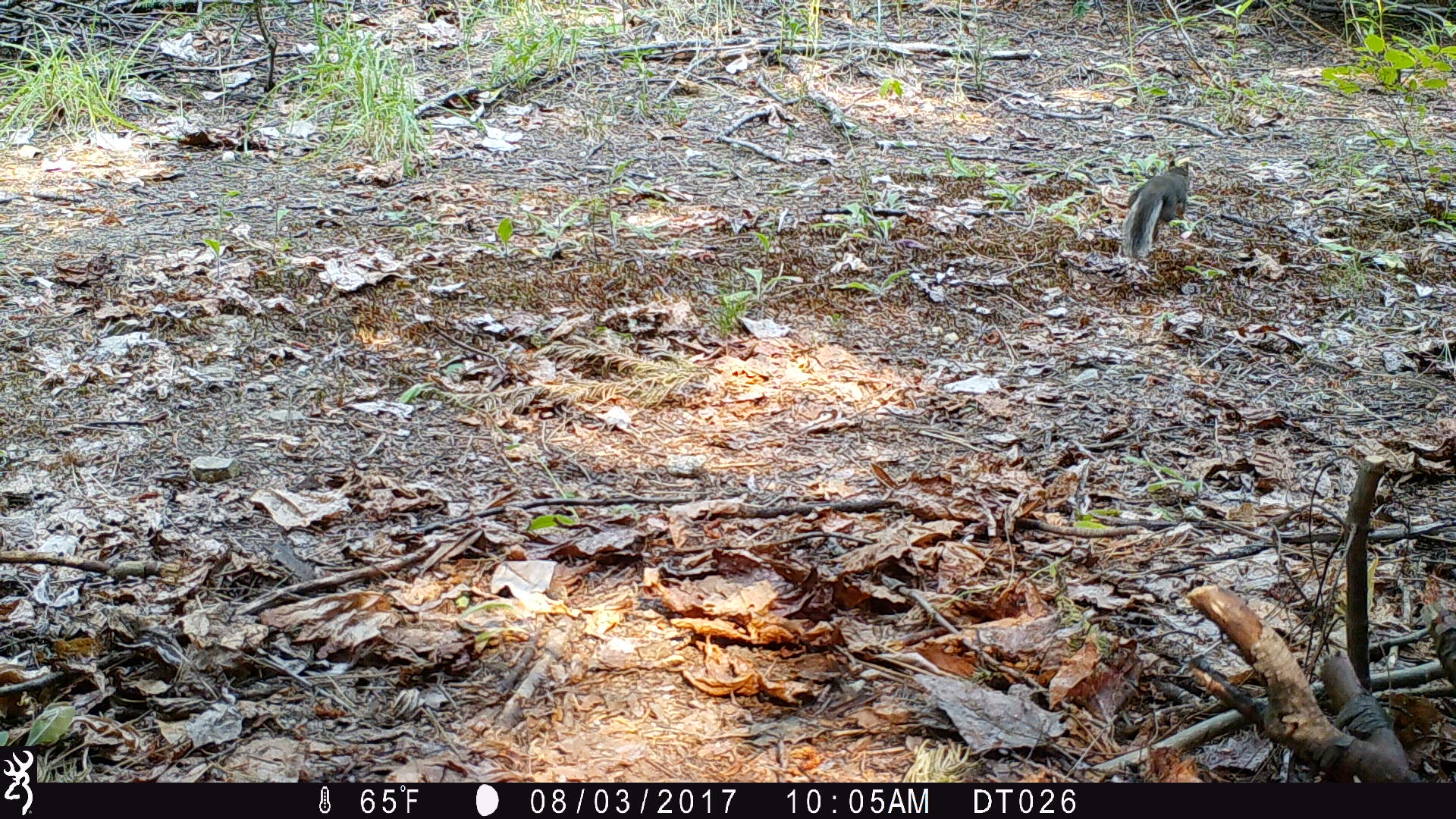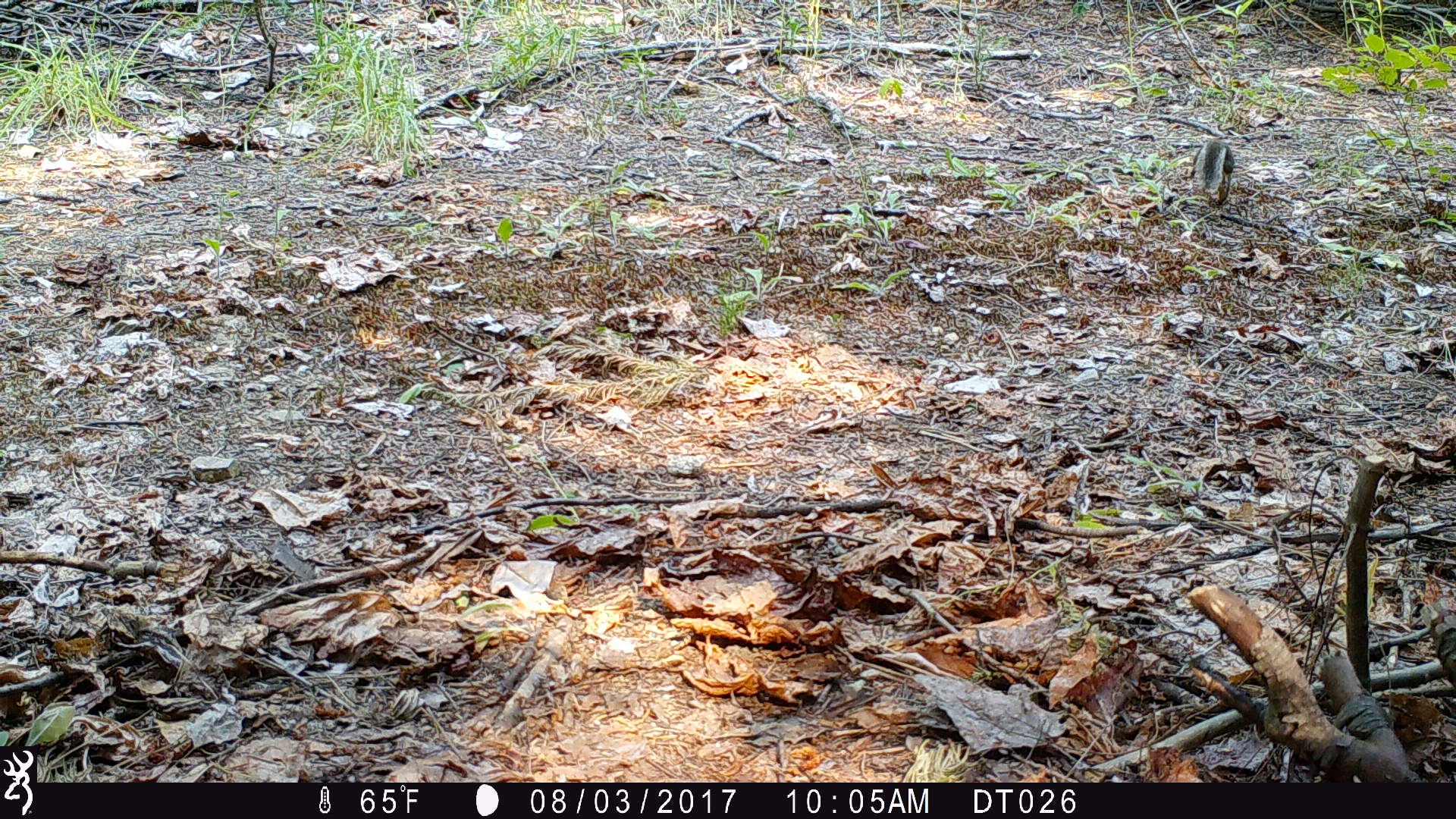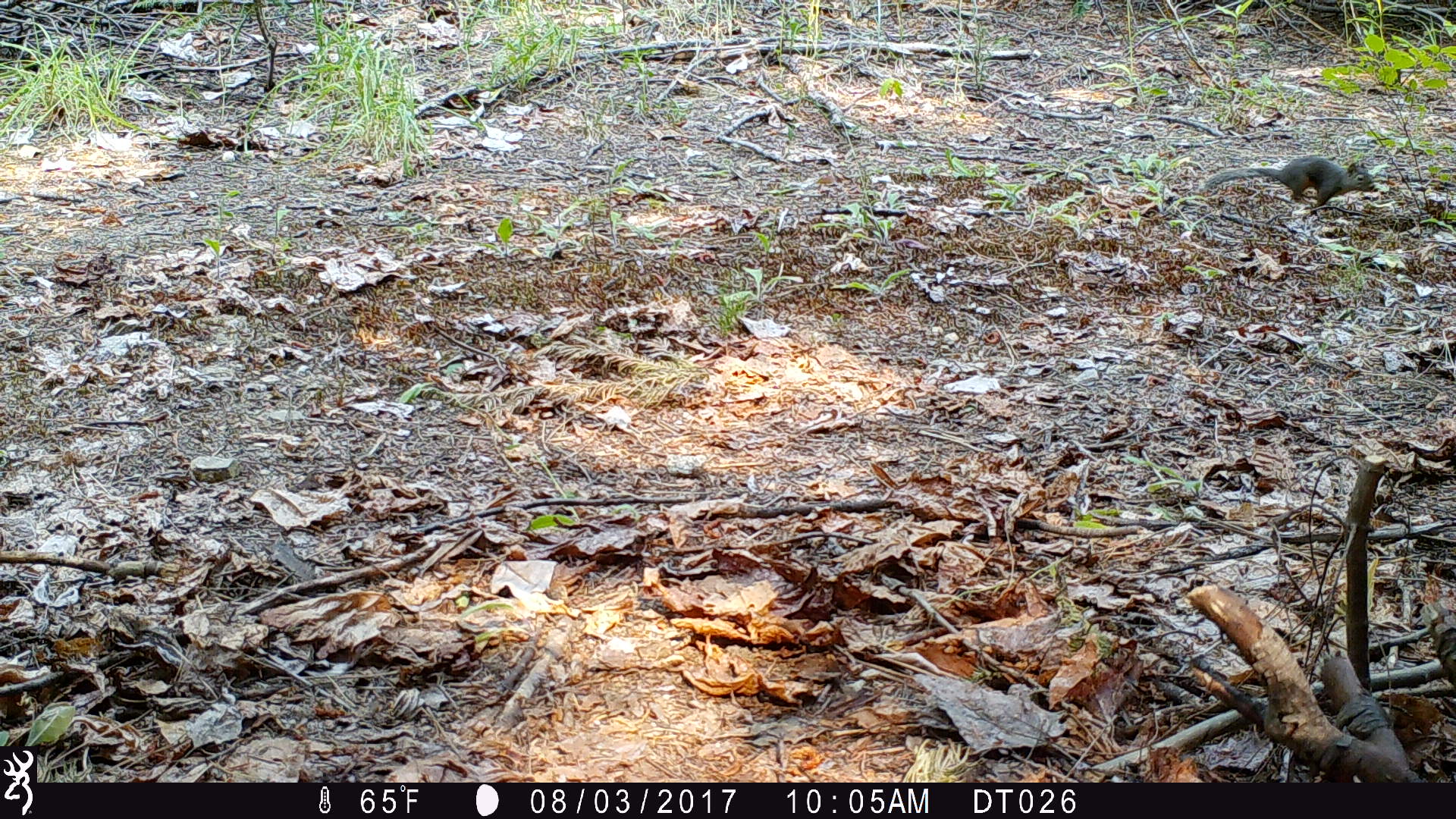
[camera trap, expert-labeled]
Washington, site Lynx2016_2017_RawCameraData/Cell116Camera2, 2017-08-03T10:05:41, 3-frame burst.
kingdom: Animalia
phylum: Chordata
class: Mammalia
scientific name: Mammalia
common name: small mammal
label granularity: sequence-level